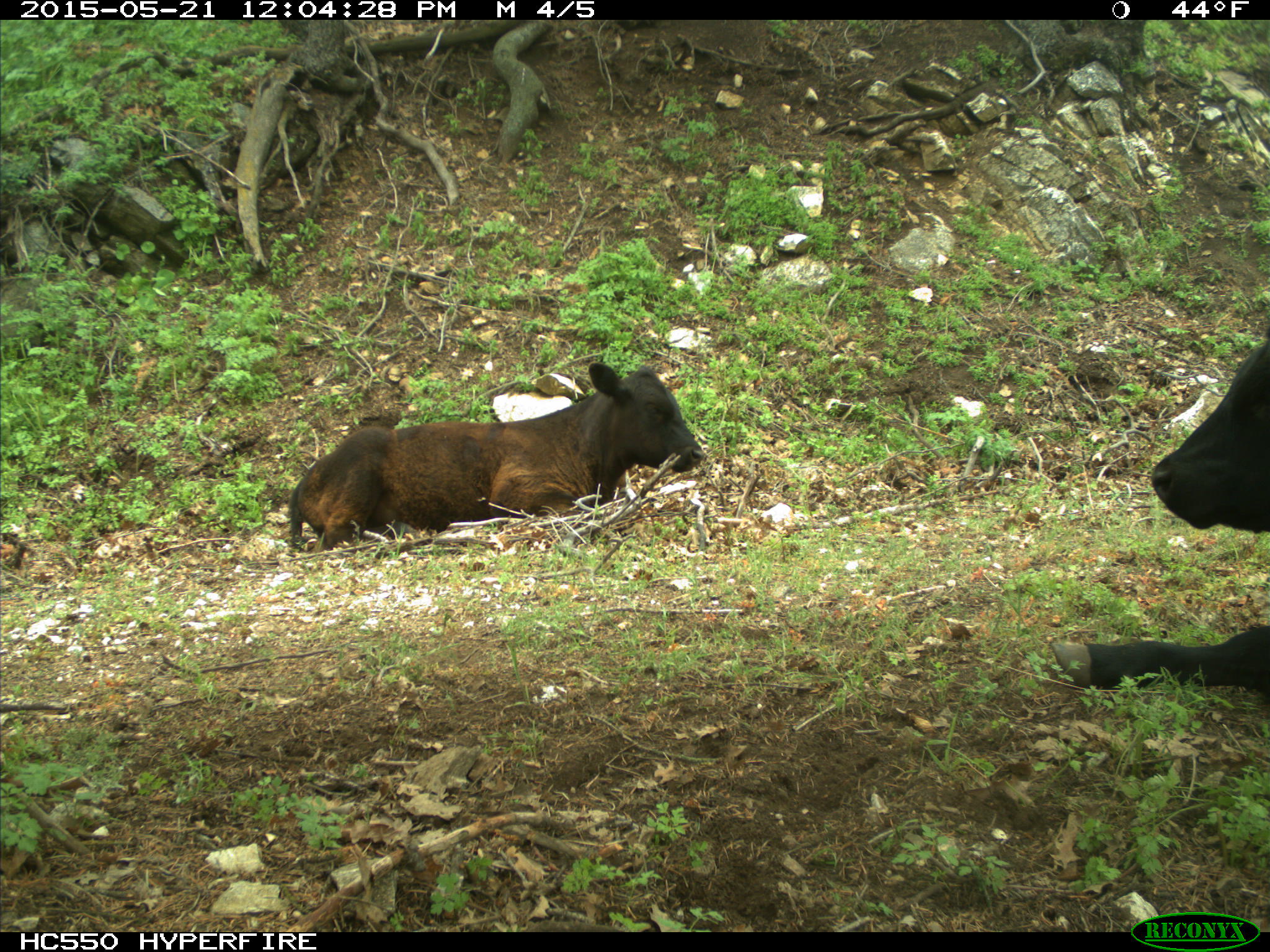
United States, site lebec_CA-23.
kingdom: Animalia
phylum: Chordata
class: Mammalia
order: Artiodactyla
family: Bovidae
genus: Bos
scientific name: Bos taurus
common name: domestic cow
Bos taurus (domestic cow).